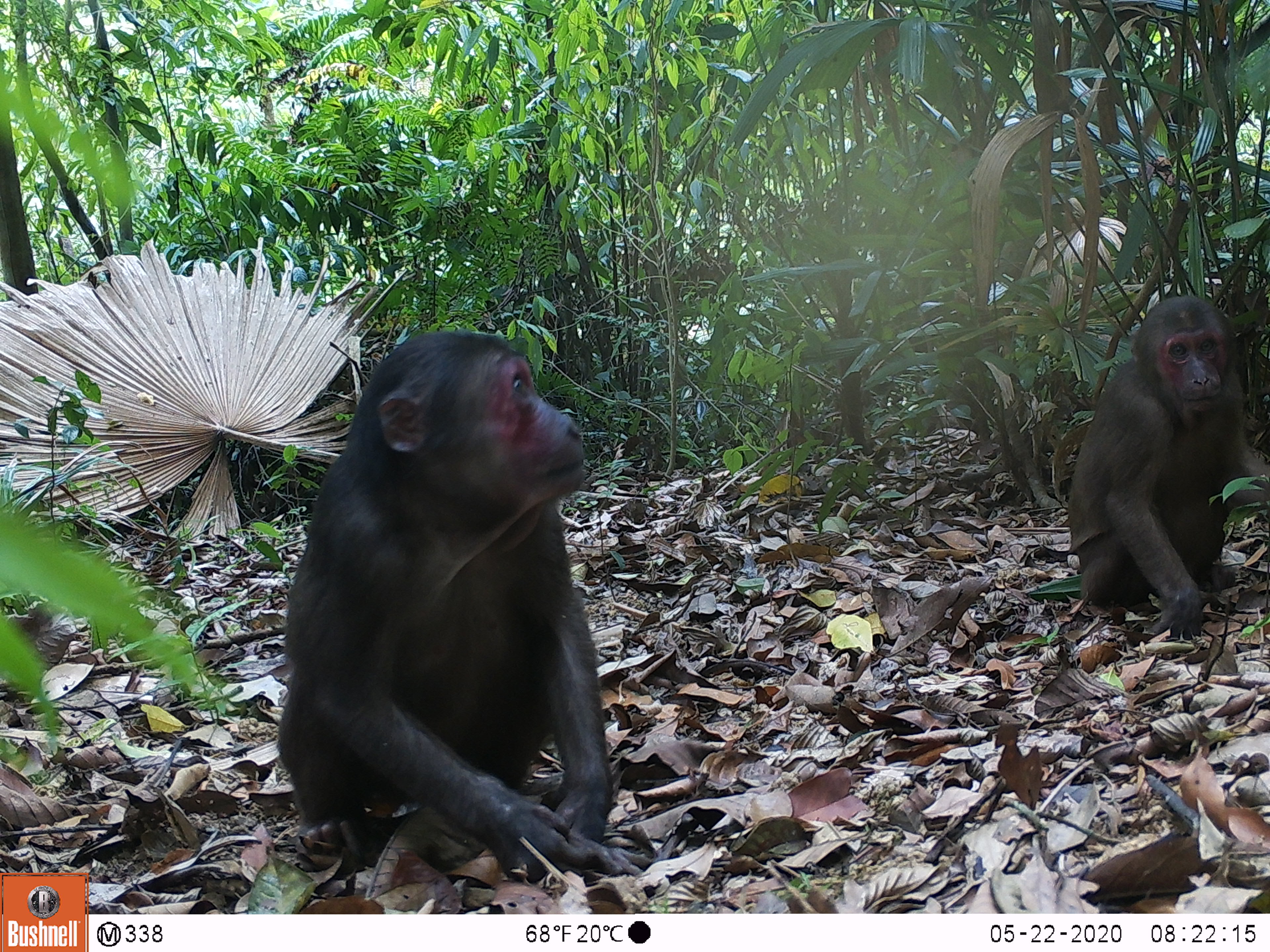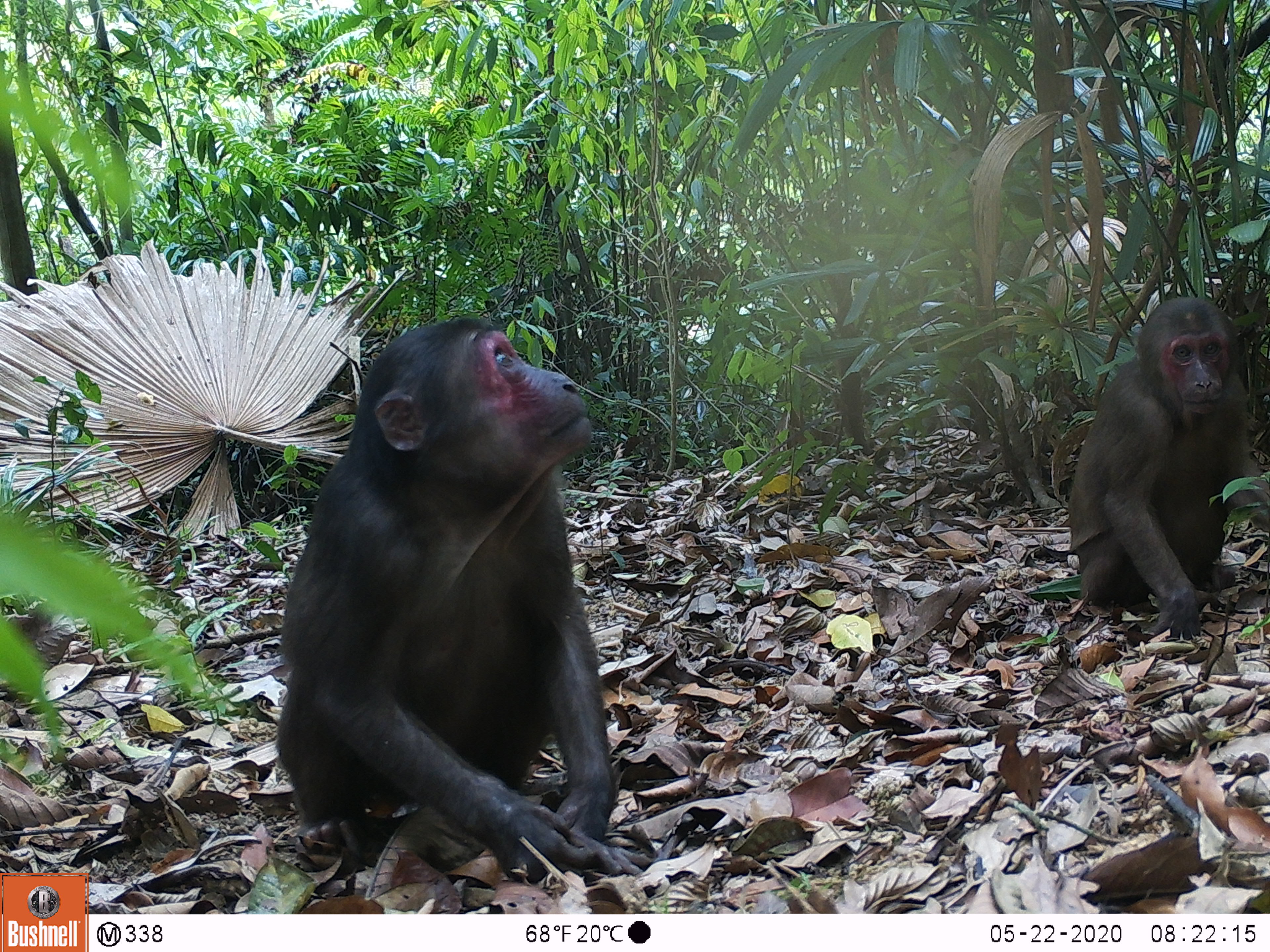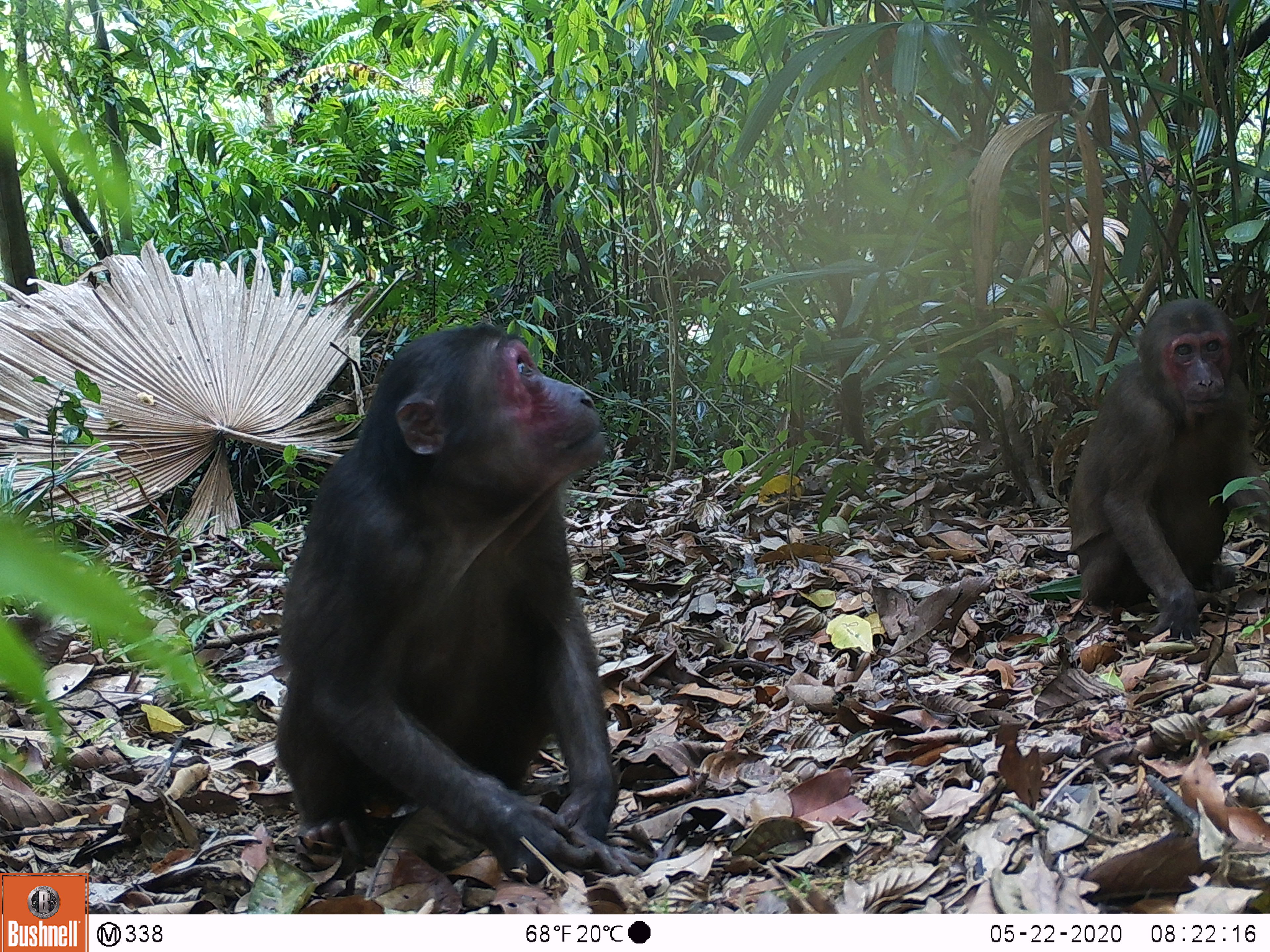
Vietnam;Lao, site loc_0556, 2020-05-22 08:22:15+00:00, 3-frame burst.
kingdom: Animalia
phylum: Chordata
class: Mammalia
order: Primates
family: Cercopithecidae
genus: Macaca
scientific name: Macaca arctoides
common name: stump-tailed macaque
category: stump tailed macaque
Stump tailed macaque (stump-tailed macaque) (Macaca arctoides). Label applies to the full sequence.